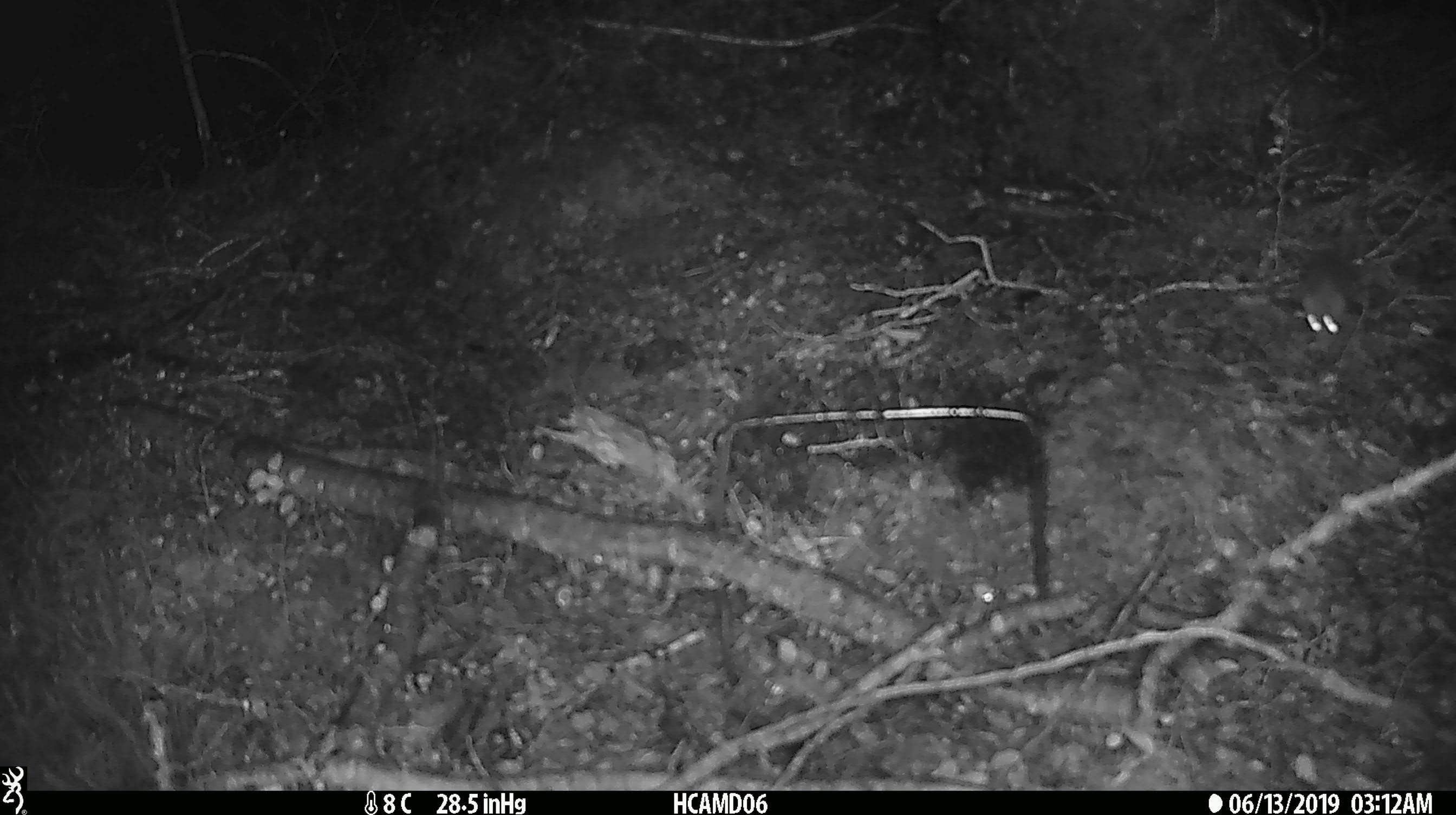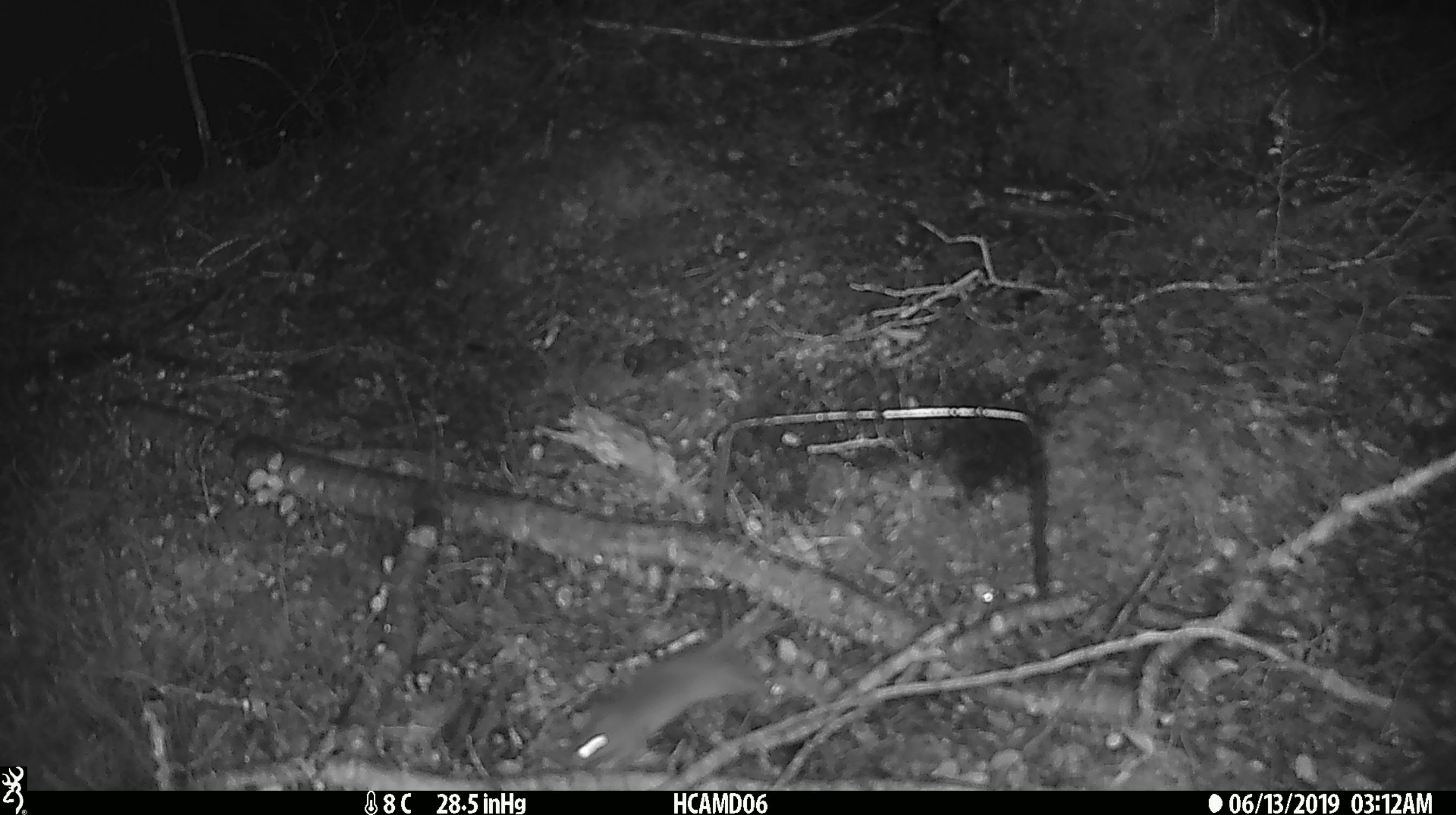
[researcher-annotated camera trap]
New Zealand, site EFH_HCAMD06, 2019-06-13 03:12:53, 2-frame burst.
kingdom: Animalia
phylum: Chordata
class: Mammalia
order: Rodentia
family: Muridae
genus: Mus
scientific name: Mus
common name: mouse